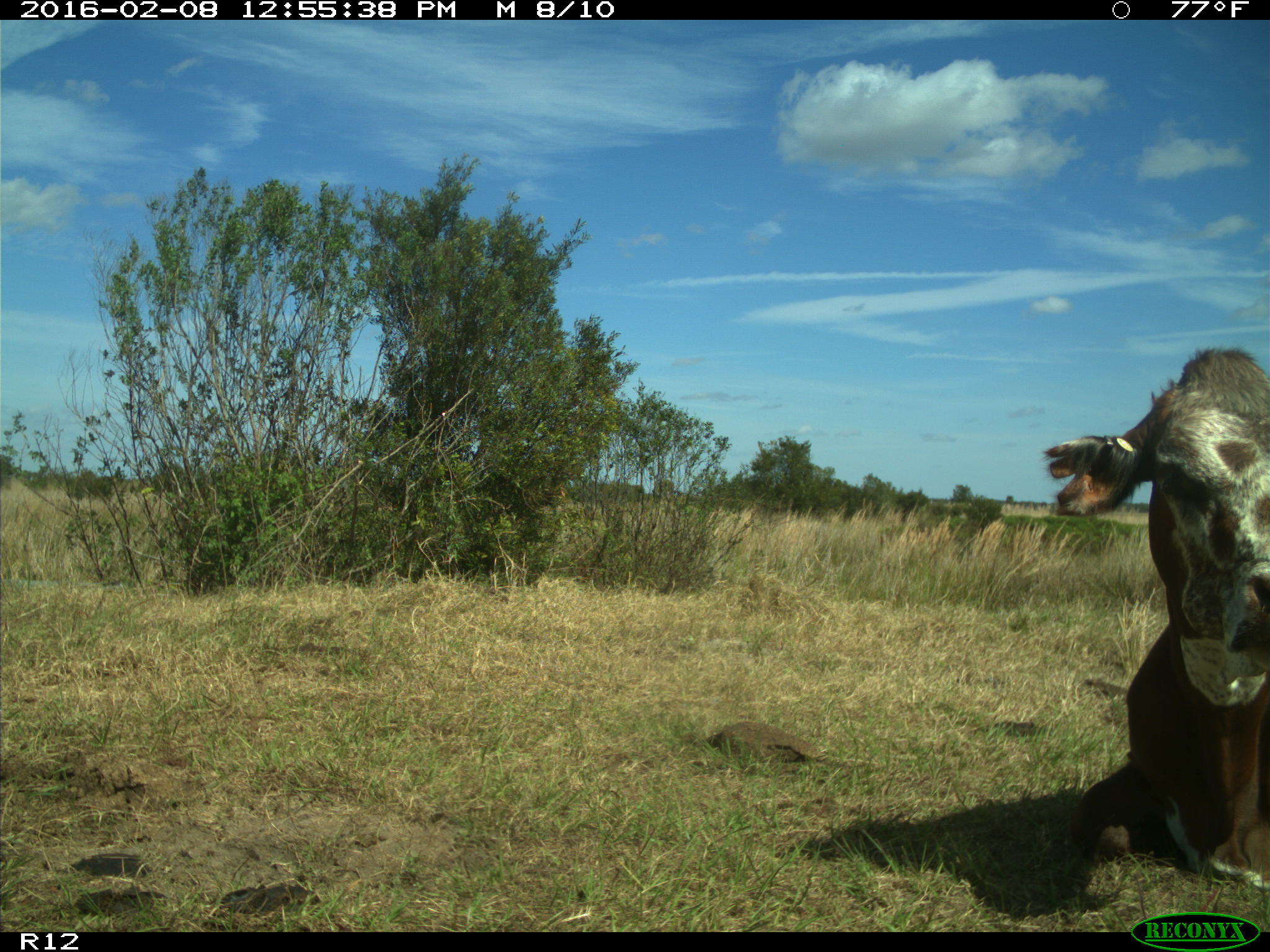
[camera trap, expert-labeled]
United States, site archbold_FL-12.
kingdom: Animalia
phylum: Chordata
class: Mammalia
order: Artiodactyla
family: Bovidae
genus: Bos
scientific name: Bos taurus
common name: domestic cow